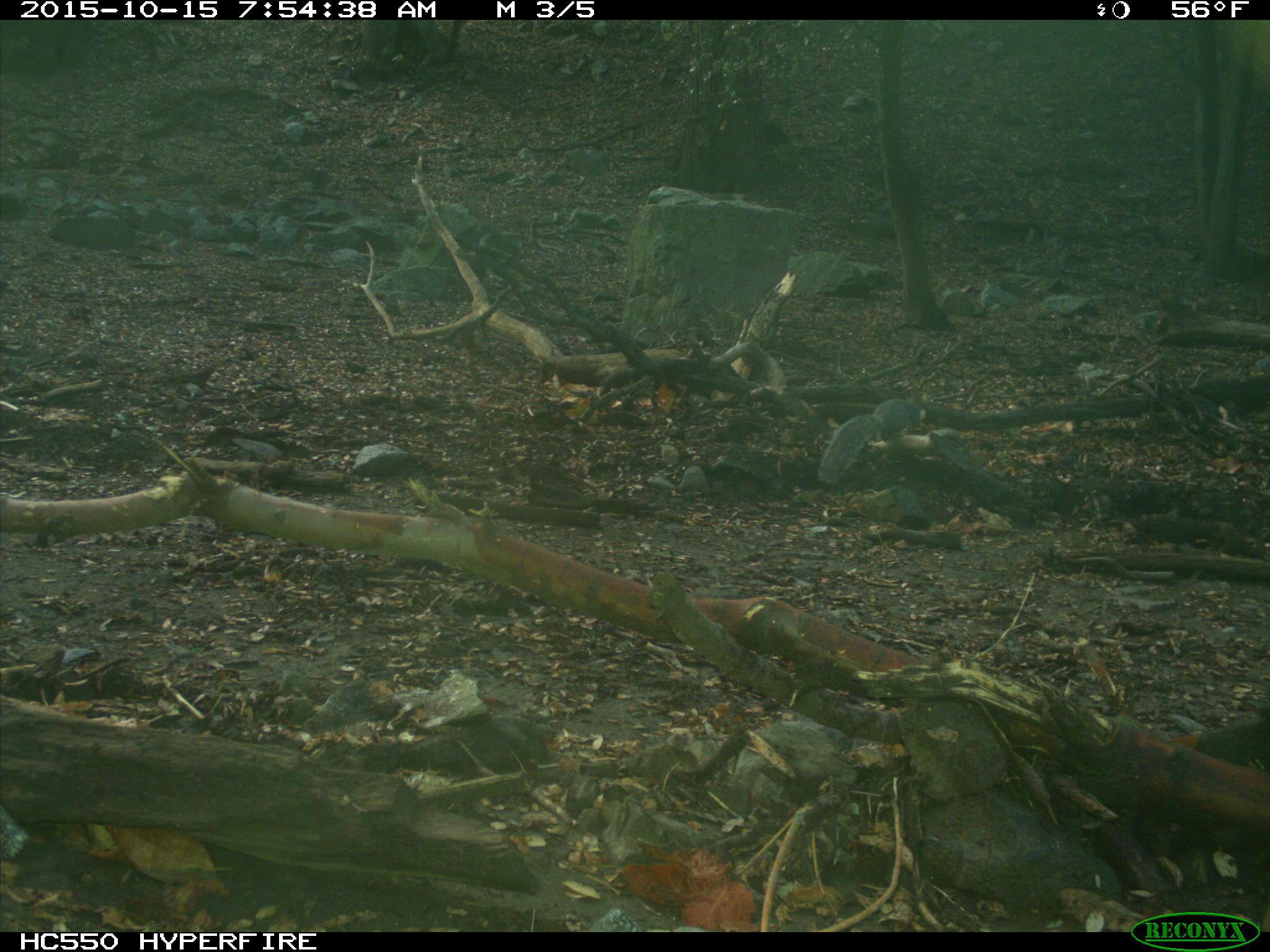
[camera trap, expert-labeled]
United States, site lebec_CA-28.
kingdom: Animalia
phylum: Chordata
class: Mammalia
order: Rodentia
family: Sciuridae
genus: Sciurus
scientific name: Sciurus carolinensis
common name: eastern gray squirrel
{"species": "Sciurus carolinensis (eastern gray squirrel)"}